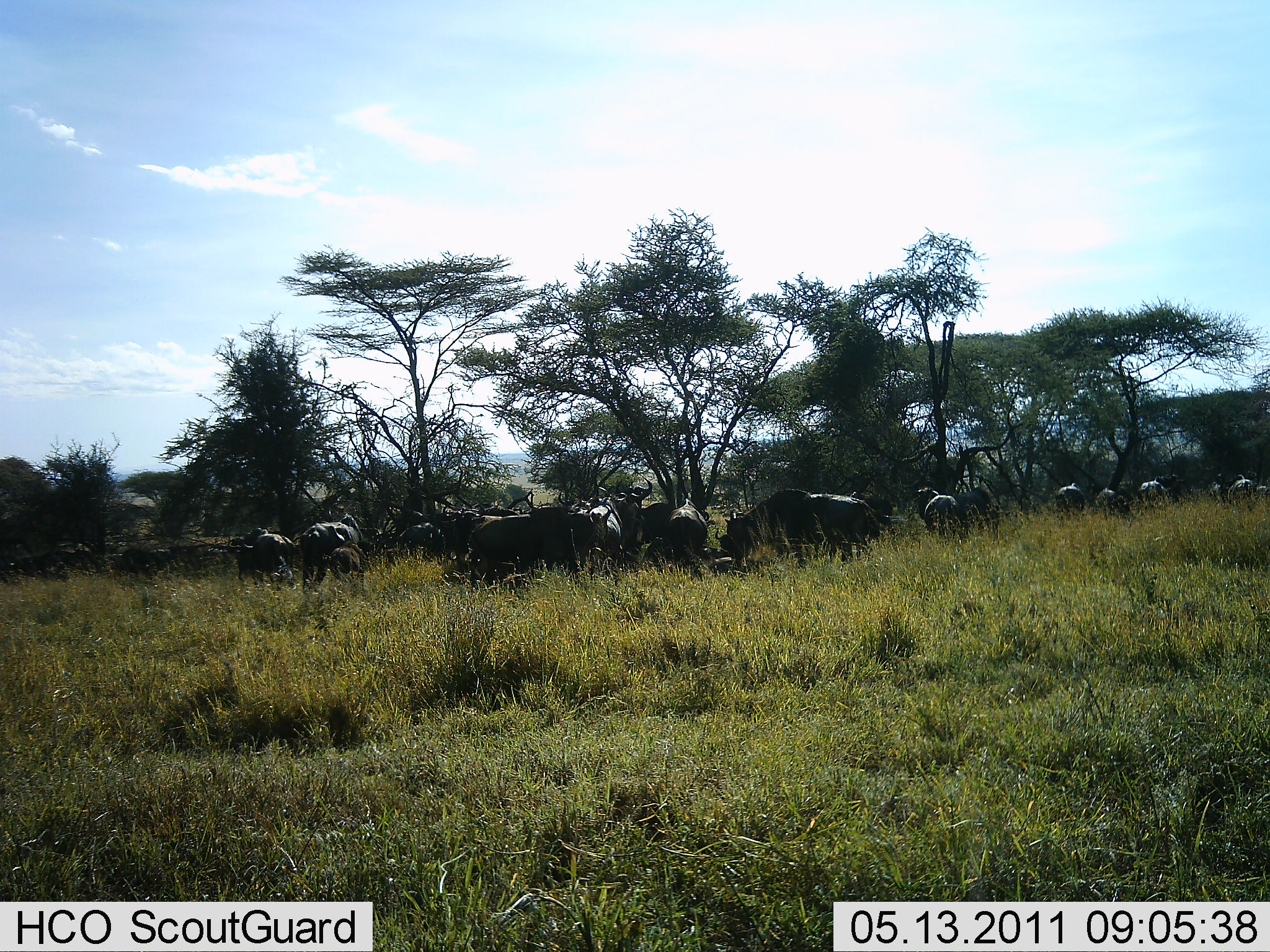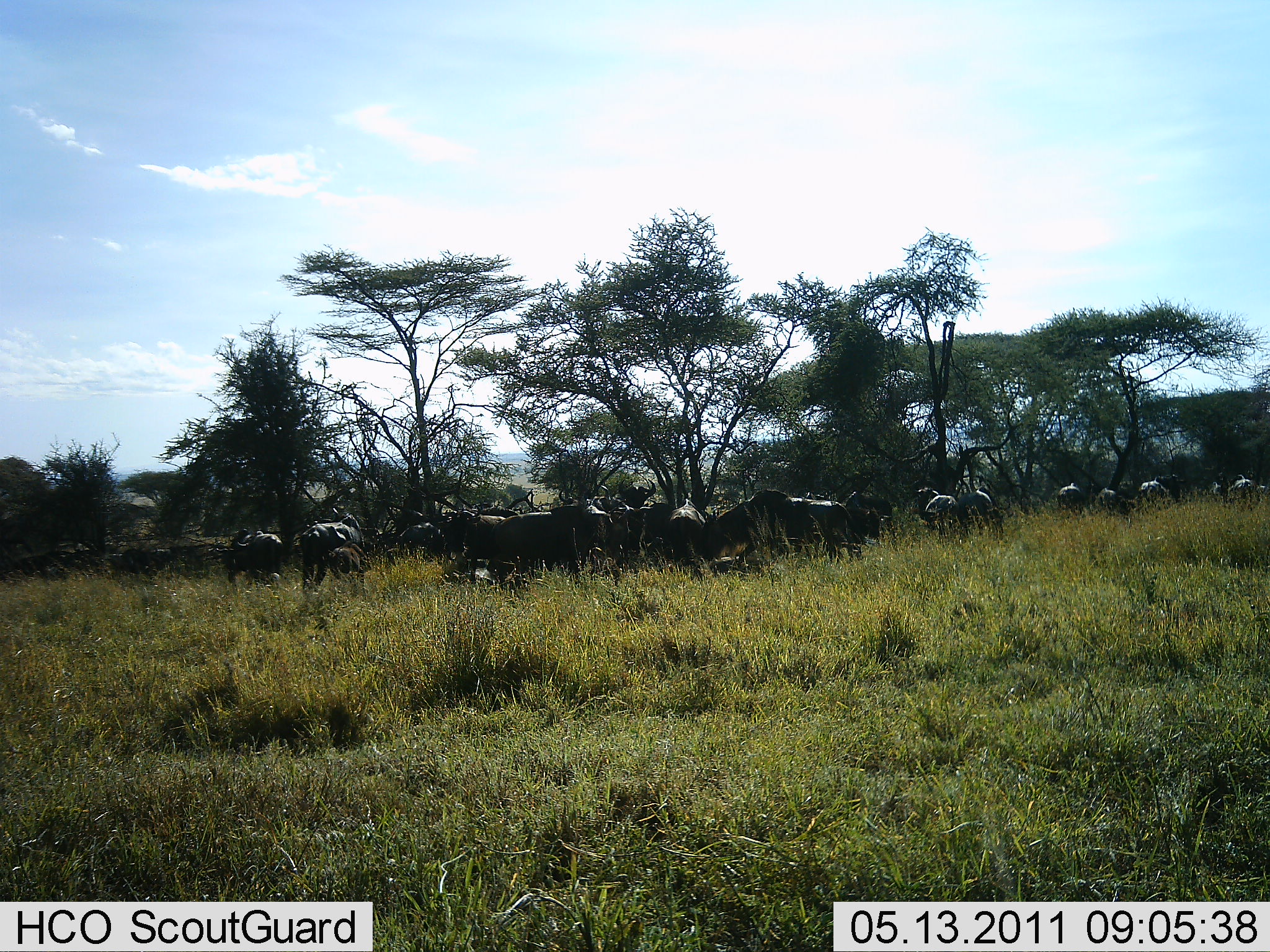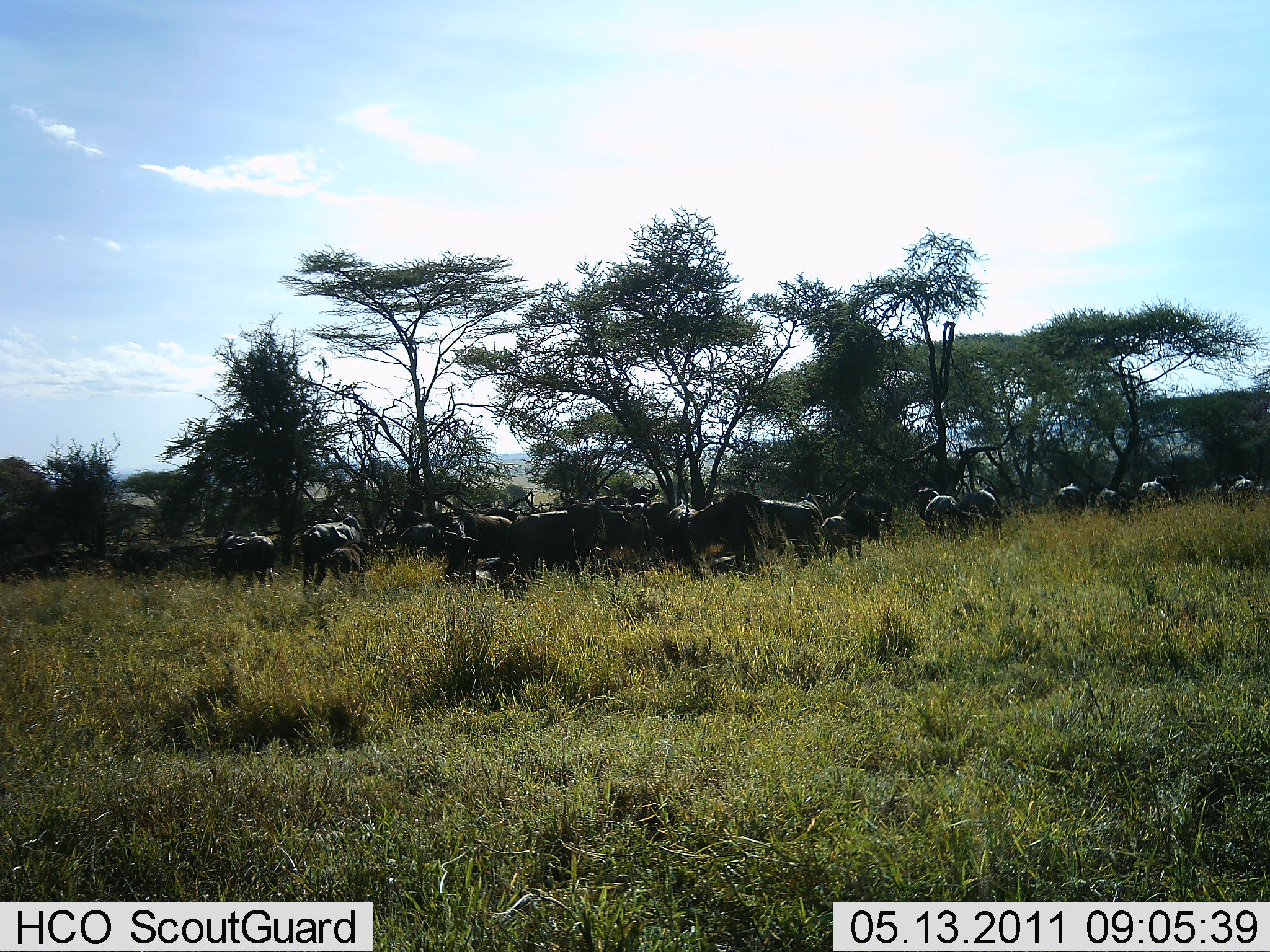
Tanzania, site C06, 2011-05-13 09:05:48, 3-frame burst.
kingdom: Animalia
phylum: Chordata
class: Mammalia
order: Artiodactyla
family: Bovidae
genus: Connochaetes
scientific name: Connochaetes taurinus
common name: blue wildebeest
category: wildebeest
Wildebeest (blue wildebeest) (Connochaetes taurinus), count 11-50. Behavior (volunteer vote fractions): standing 60%, resting 0%, moving 50%, interacting 0%. Young present (vote fraction): 10%. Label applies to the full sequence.